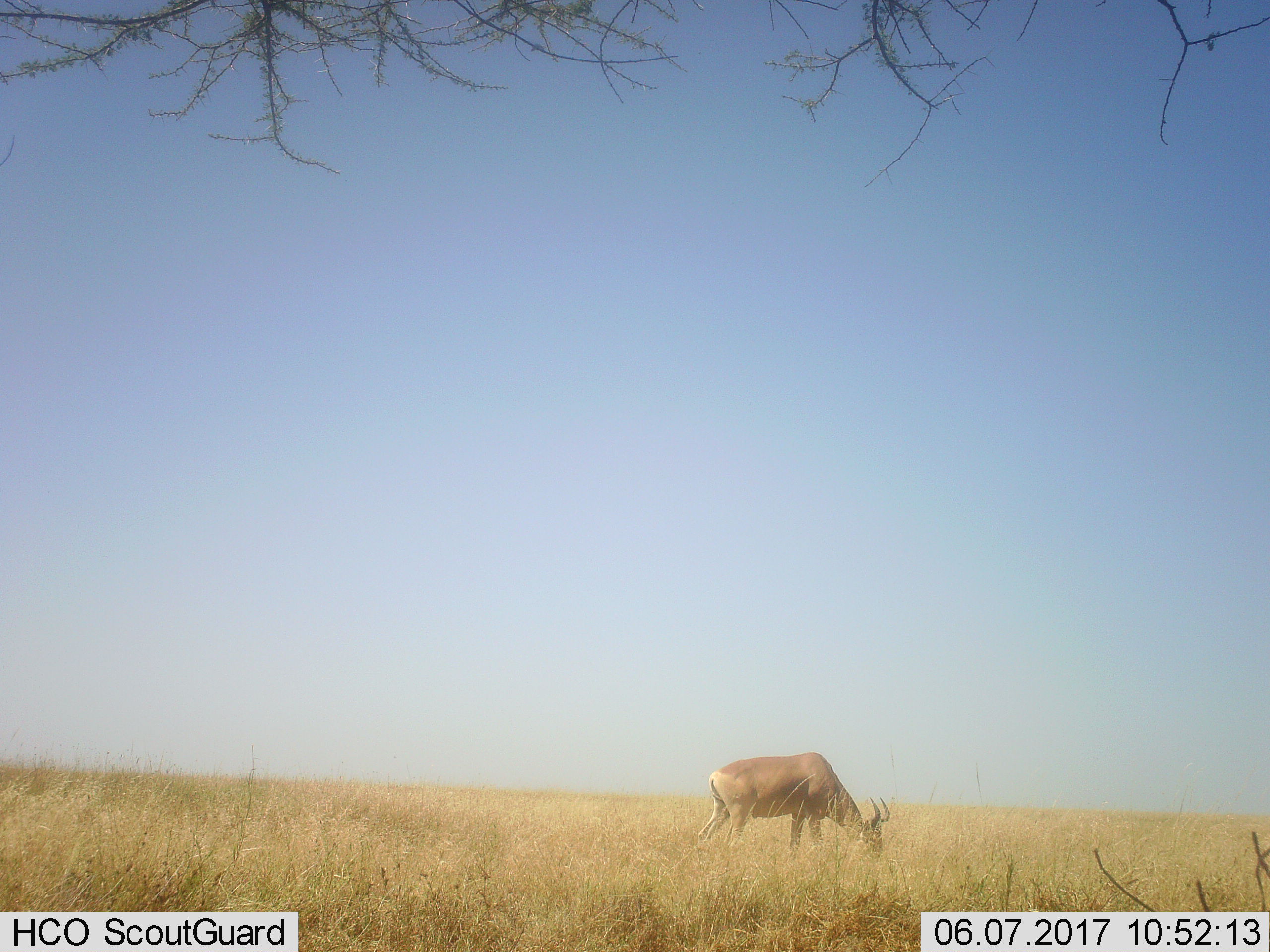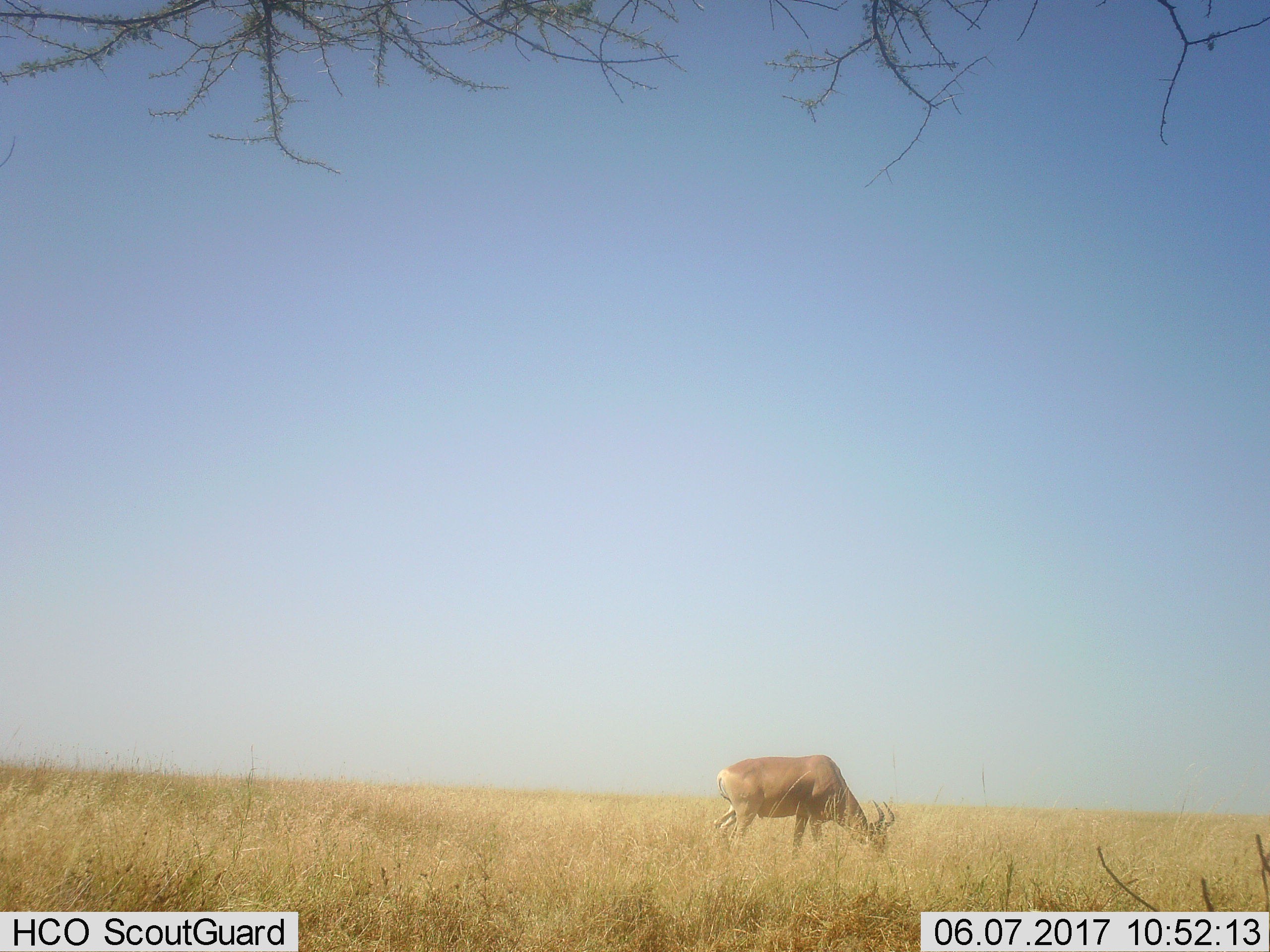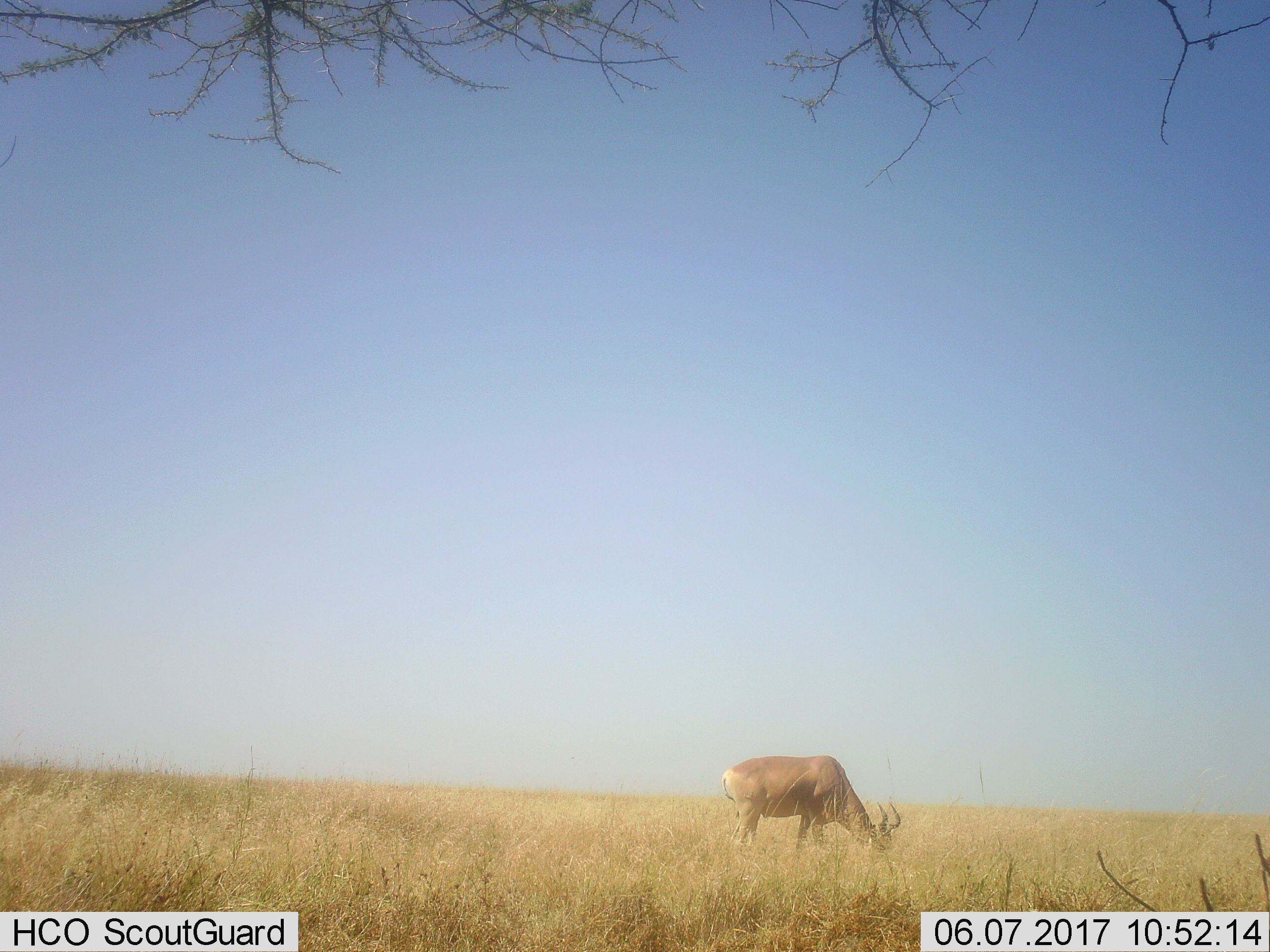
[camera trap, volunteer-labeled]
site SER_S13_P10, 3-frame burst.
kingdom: Animalia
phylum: Chordata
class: Mammalia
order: Artiodactyla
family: Bovidae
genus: Alcelaphus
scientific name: Alcelaphus buselaphus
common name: hartebeest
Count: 1.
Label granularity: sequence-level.